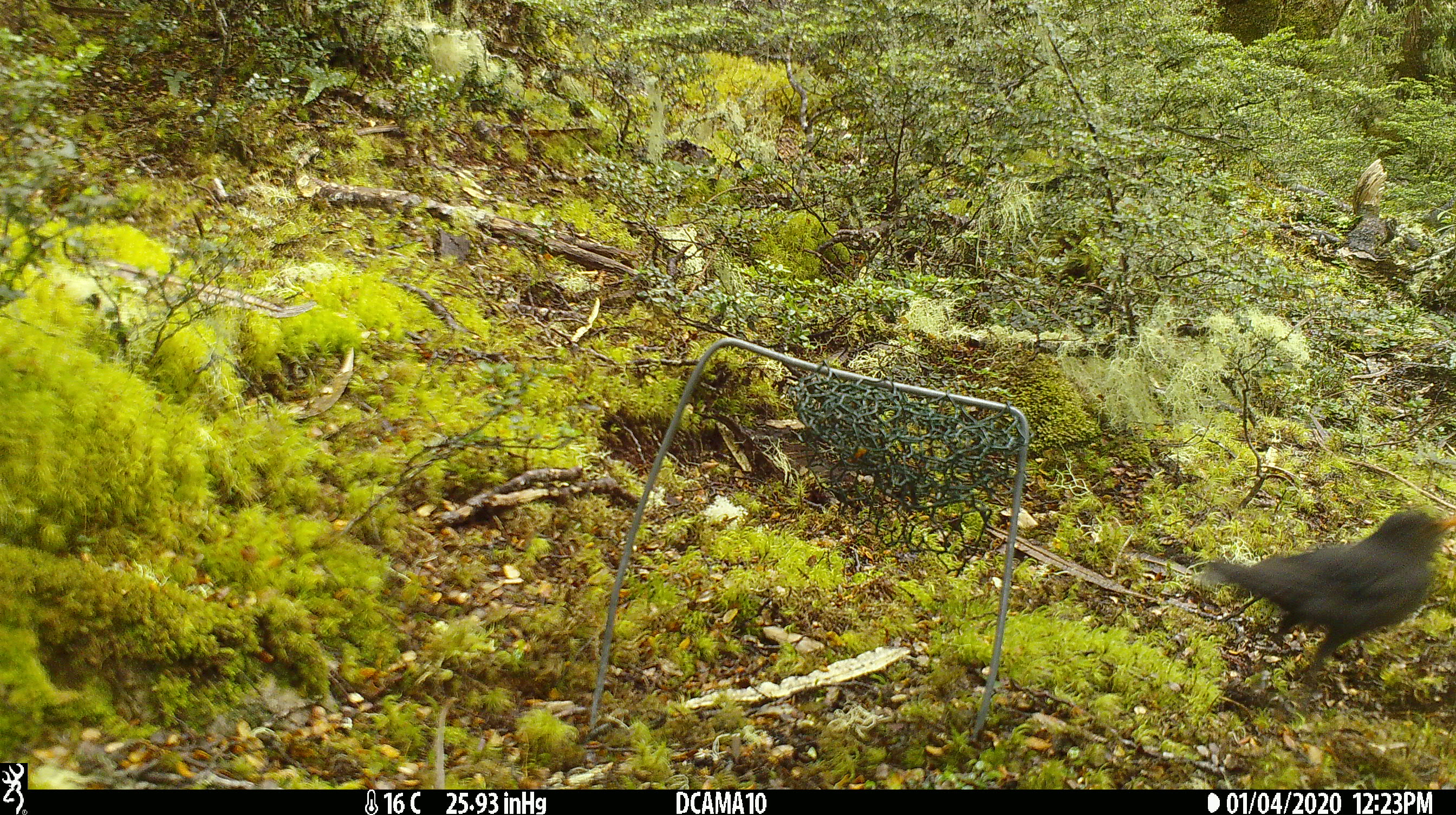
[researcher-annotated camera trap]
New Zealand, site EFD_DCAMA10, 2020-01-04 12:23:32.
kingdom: Animalia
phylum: Chordata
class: Aves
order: Passeriformes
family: Turdidae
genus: Turdus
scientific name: Turdus merula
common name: eurasian blackbird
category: blackbird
Blackbird (eurasian blackbird) (Turdus merula).